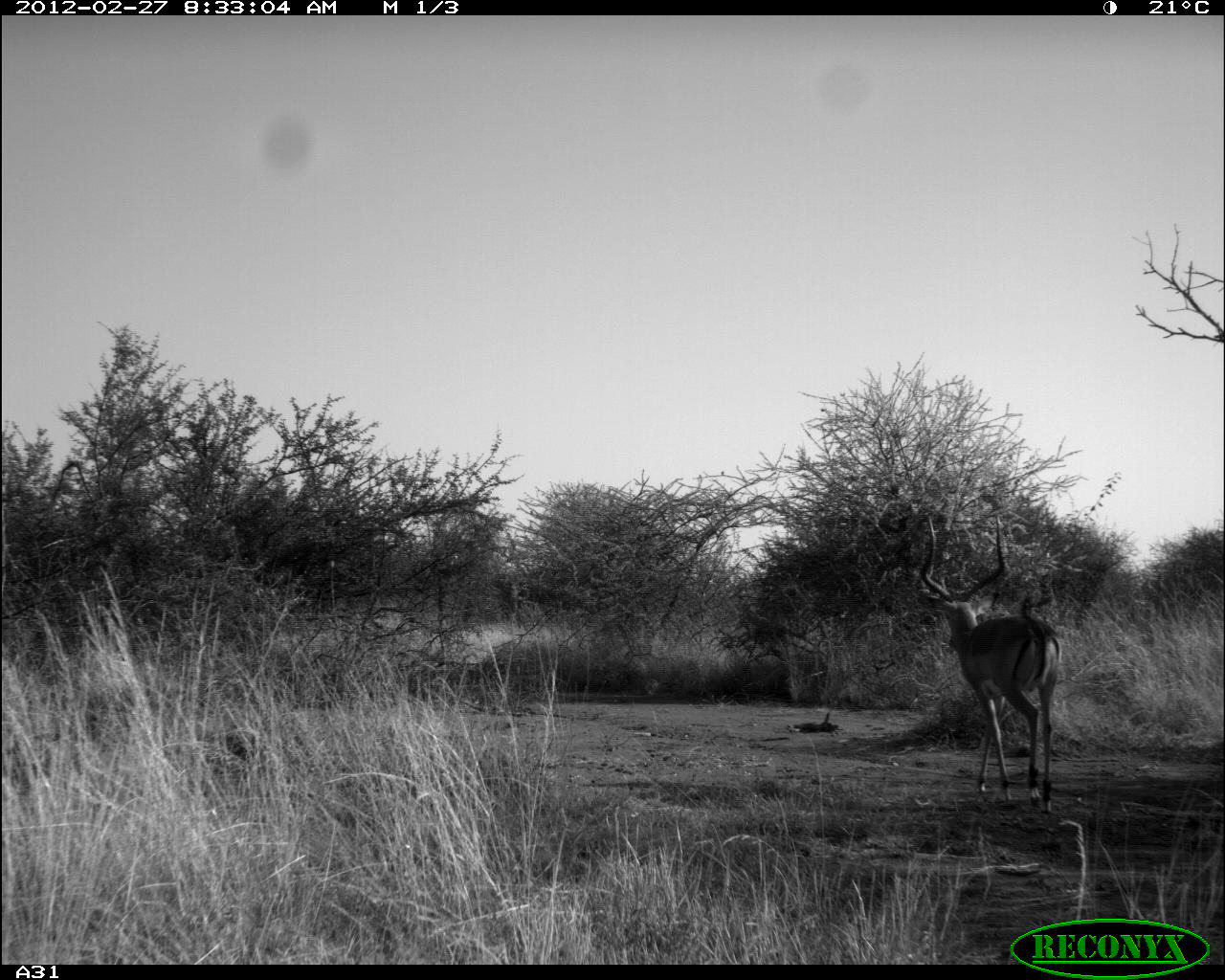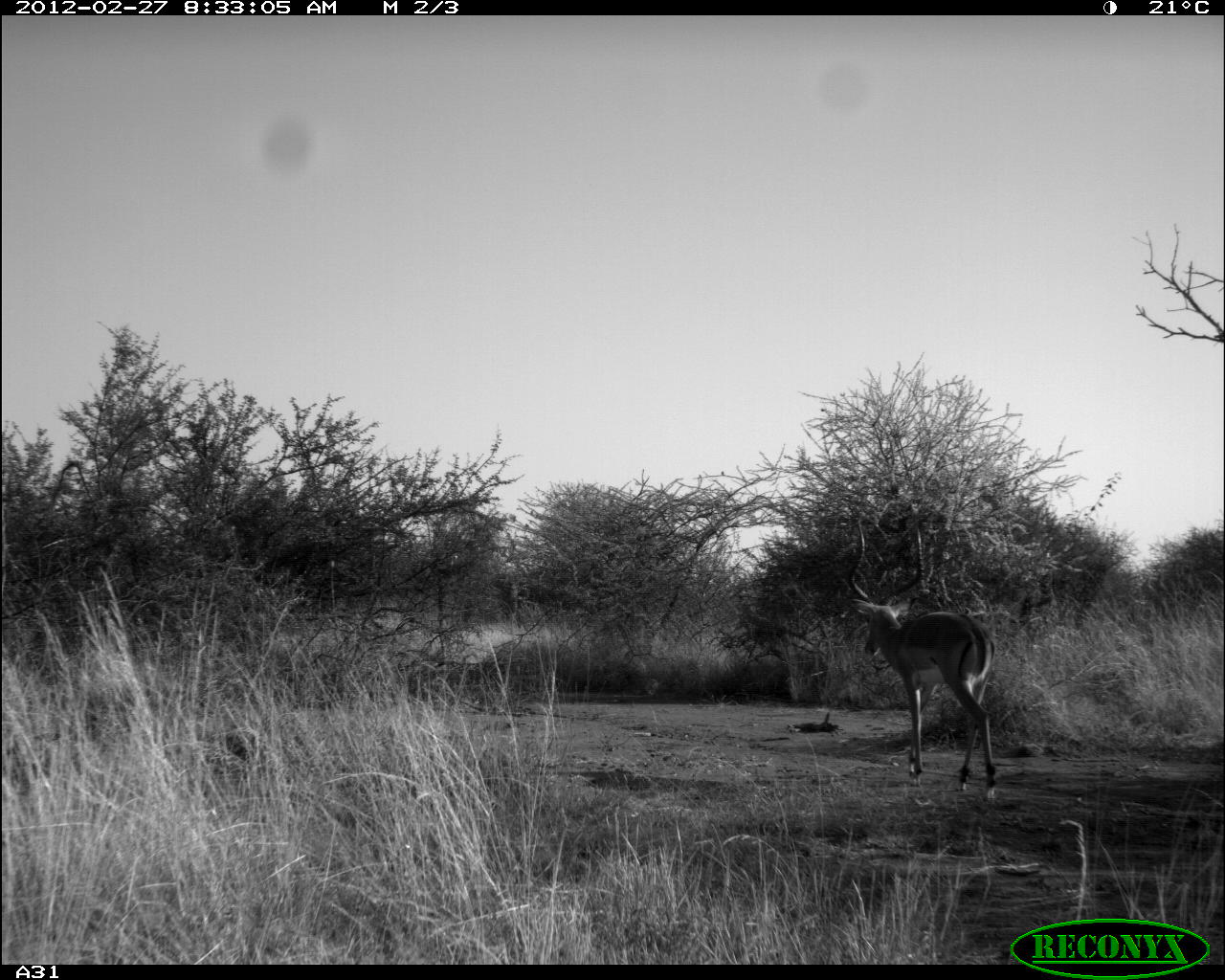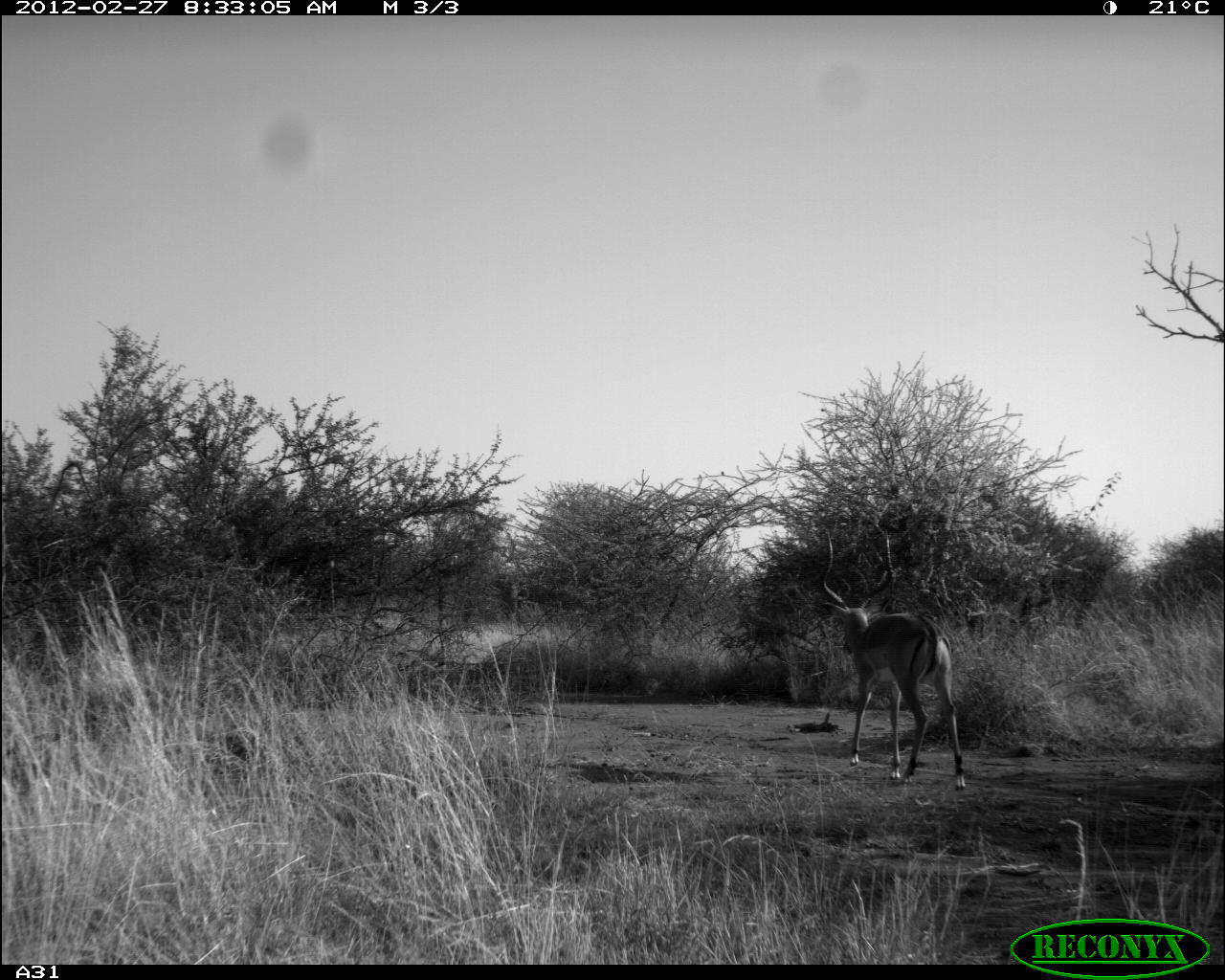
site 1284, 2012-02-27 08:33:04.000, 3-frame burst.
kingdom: Animalia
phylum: Chordata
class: Mammalia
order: Artiodactyla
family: Bovidae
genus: Aepyceros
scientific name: Aepyceros melampus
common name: impala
Aepyceros melampus (impala), count 1.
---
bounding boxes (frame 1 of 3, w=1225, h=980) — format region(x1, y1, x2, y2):
aepyceros melampus: region(917, 512, 1061, 813)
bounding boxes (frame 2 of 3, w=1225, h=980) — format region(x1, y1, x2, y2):
aepyceros melampus: region(847, 519, 998, 800)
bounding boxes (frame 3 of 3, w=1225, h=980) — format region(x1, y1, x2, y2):
aepyceros melampus: region(821, 528, 966, 791)